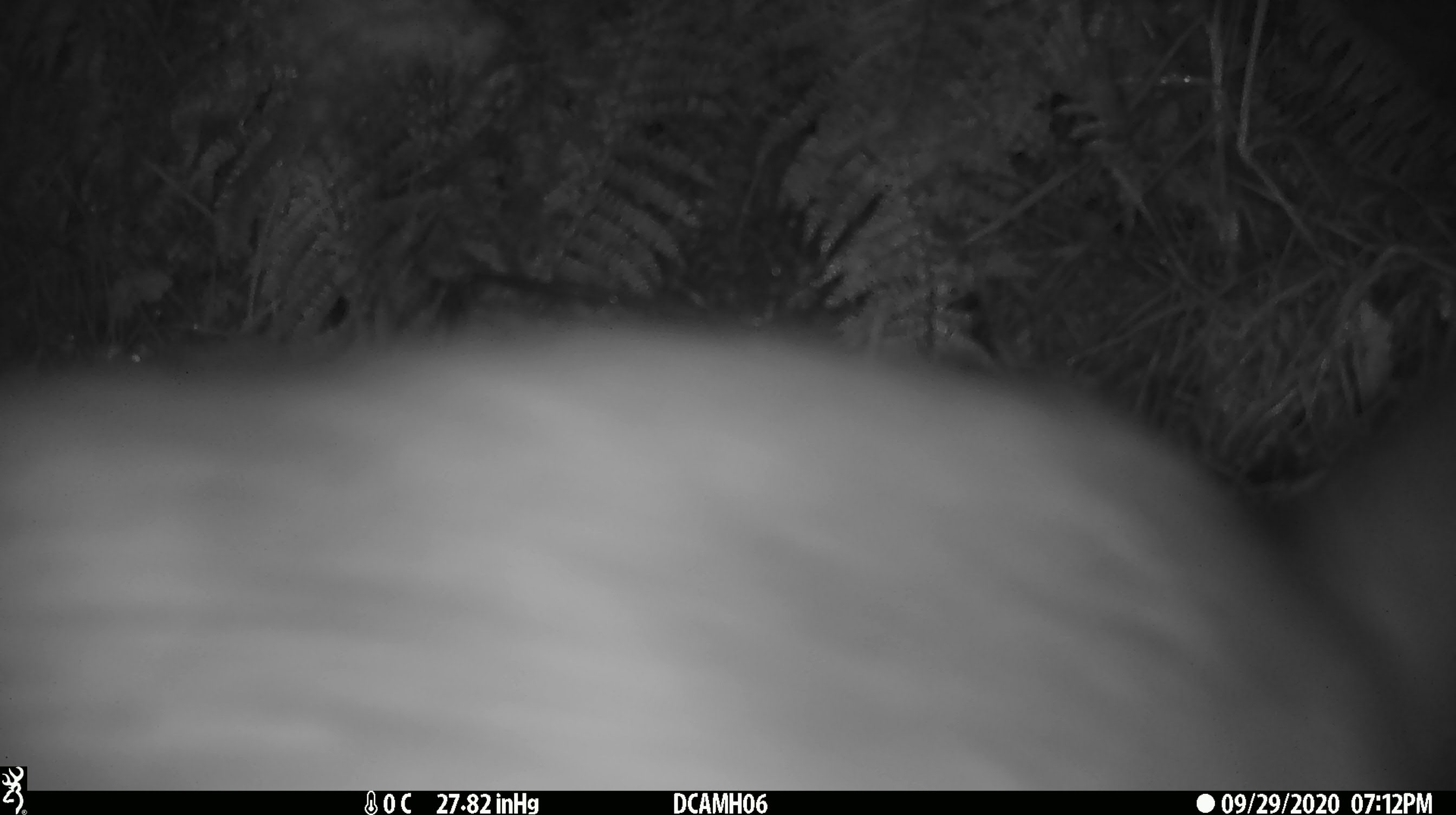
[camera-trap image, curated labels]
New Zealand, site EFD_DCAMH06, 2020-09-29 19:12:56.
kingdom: Animalia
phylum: Chordata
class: Mammalia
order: Diprotodontia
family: Phalangeridae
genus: Trichosurus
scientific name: Trichosurus vulpecula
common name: common brushtail possum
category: possum